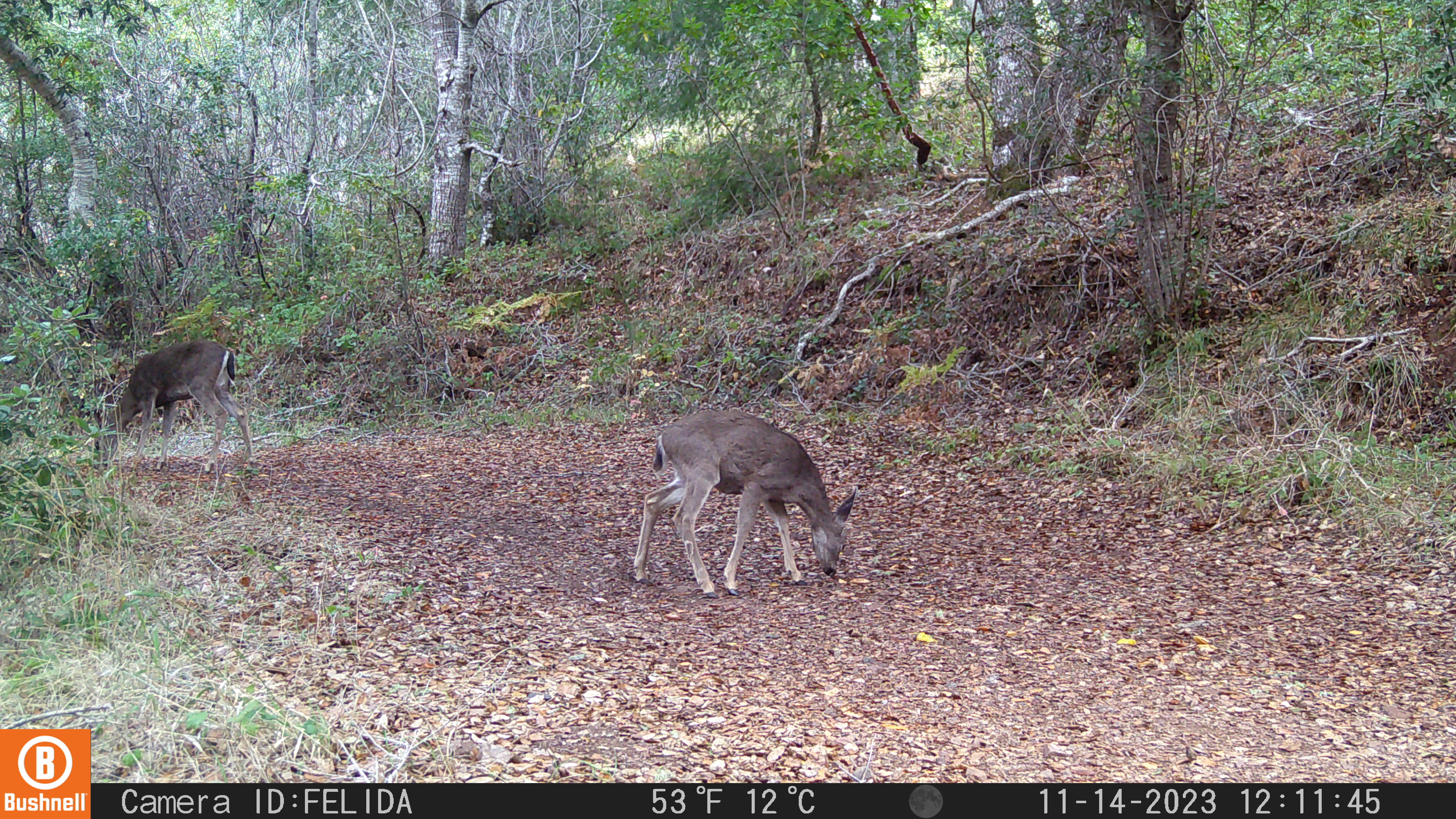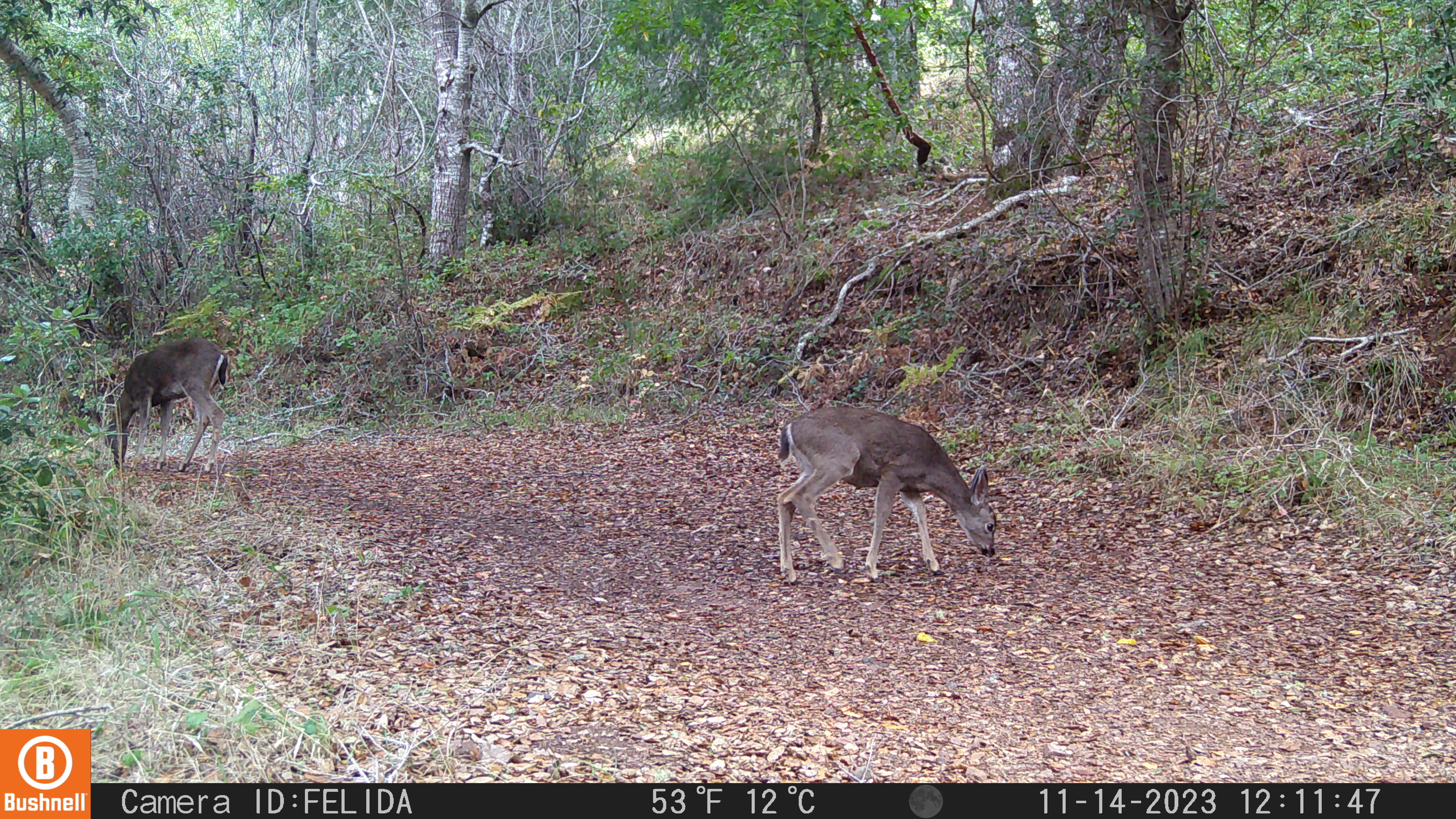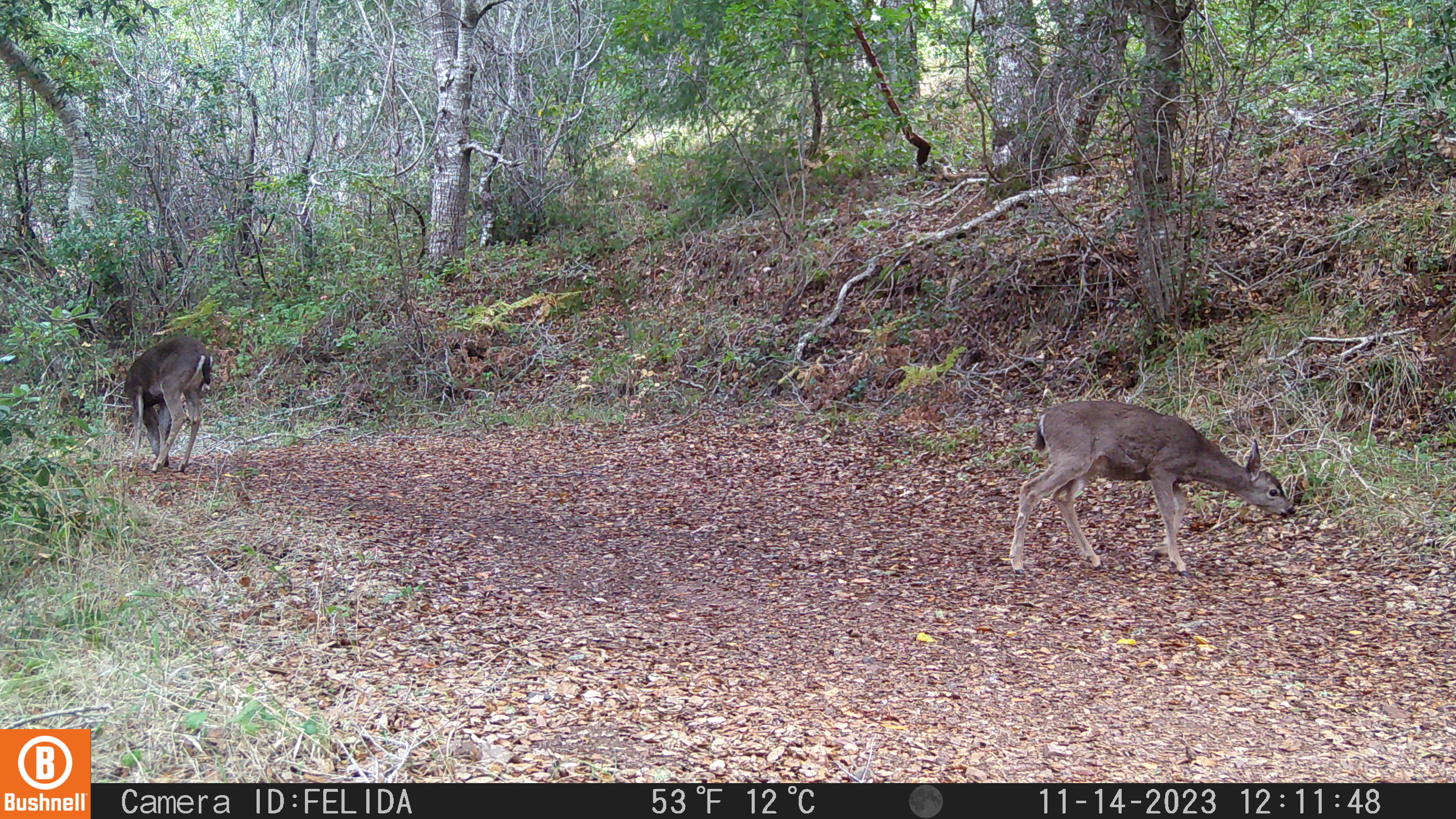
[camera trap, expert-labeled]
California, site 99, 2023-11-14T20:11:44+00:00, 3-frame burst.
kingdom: Animalia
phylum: Chordata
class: Mammalia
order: Artiodactyla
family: Cervidae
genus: Odocoileus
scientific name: Odocoileus hemionus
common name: mule deer